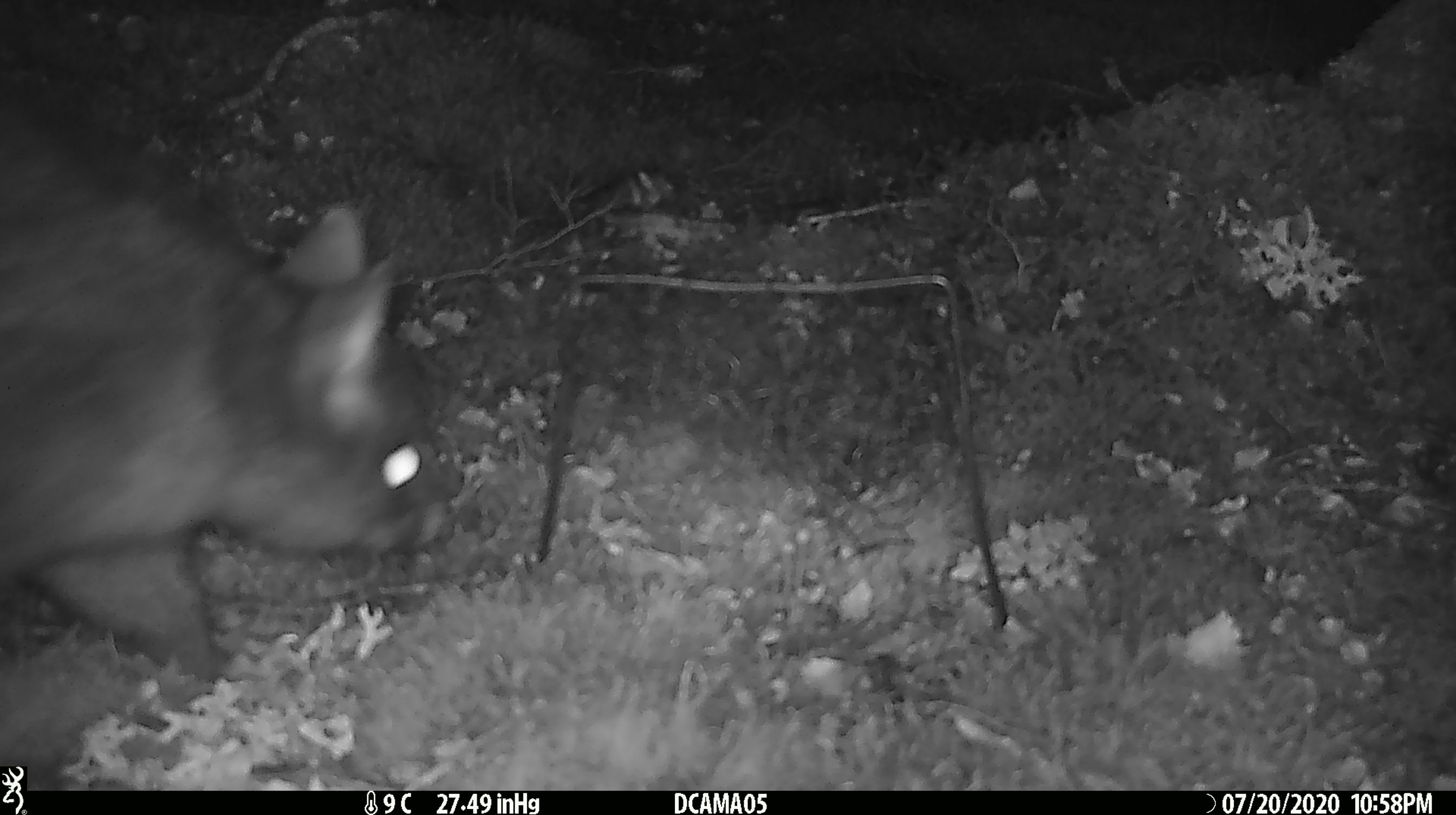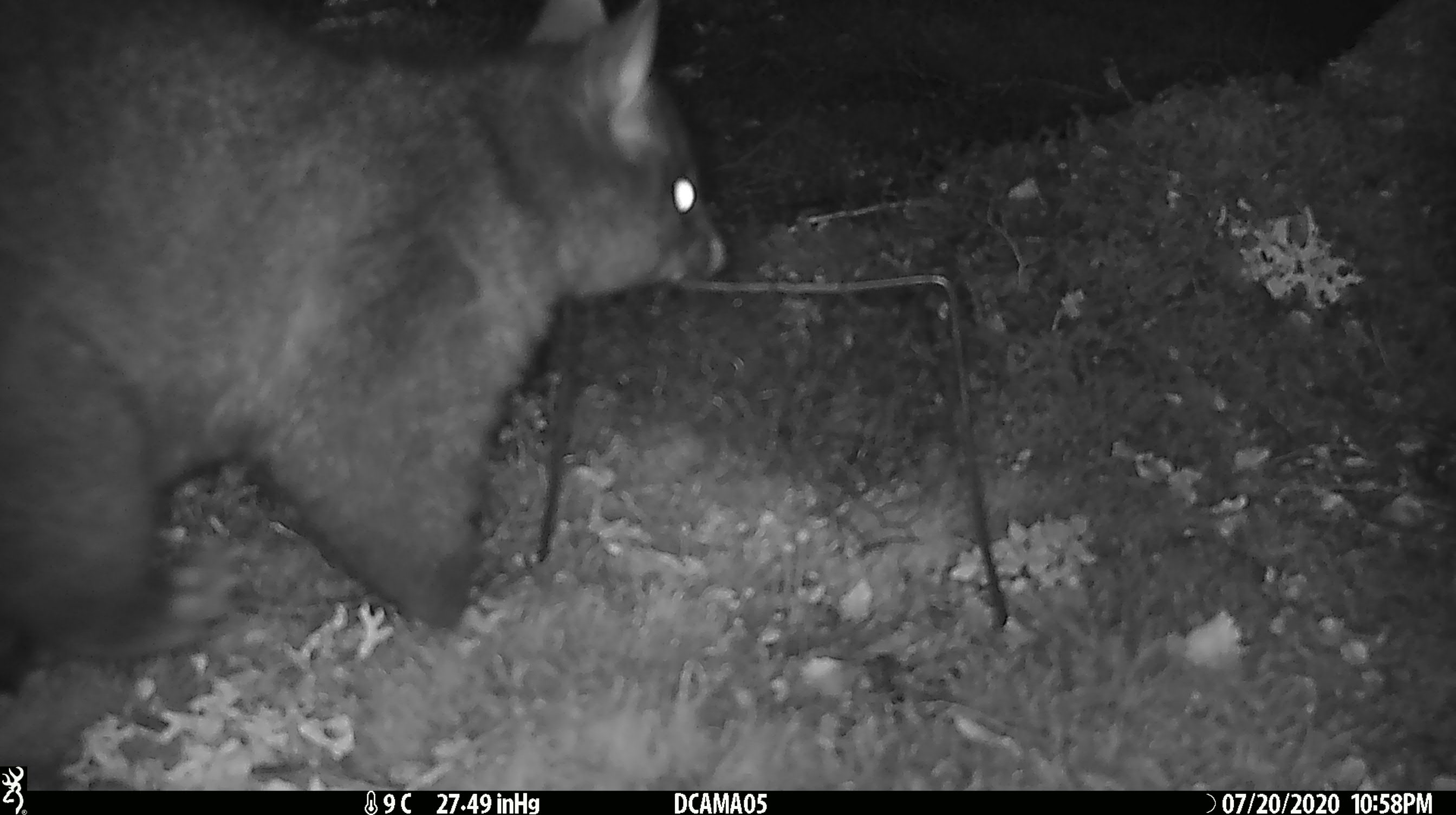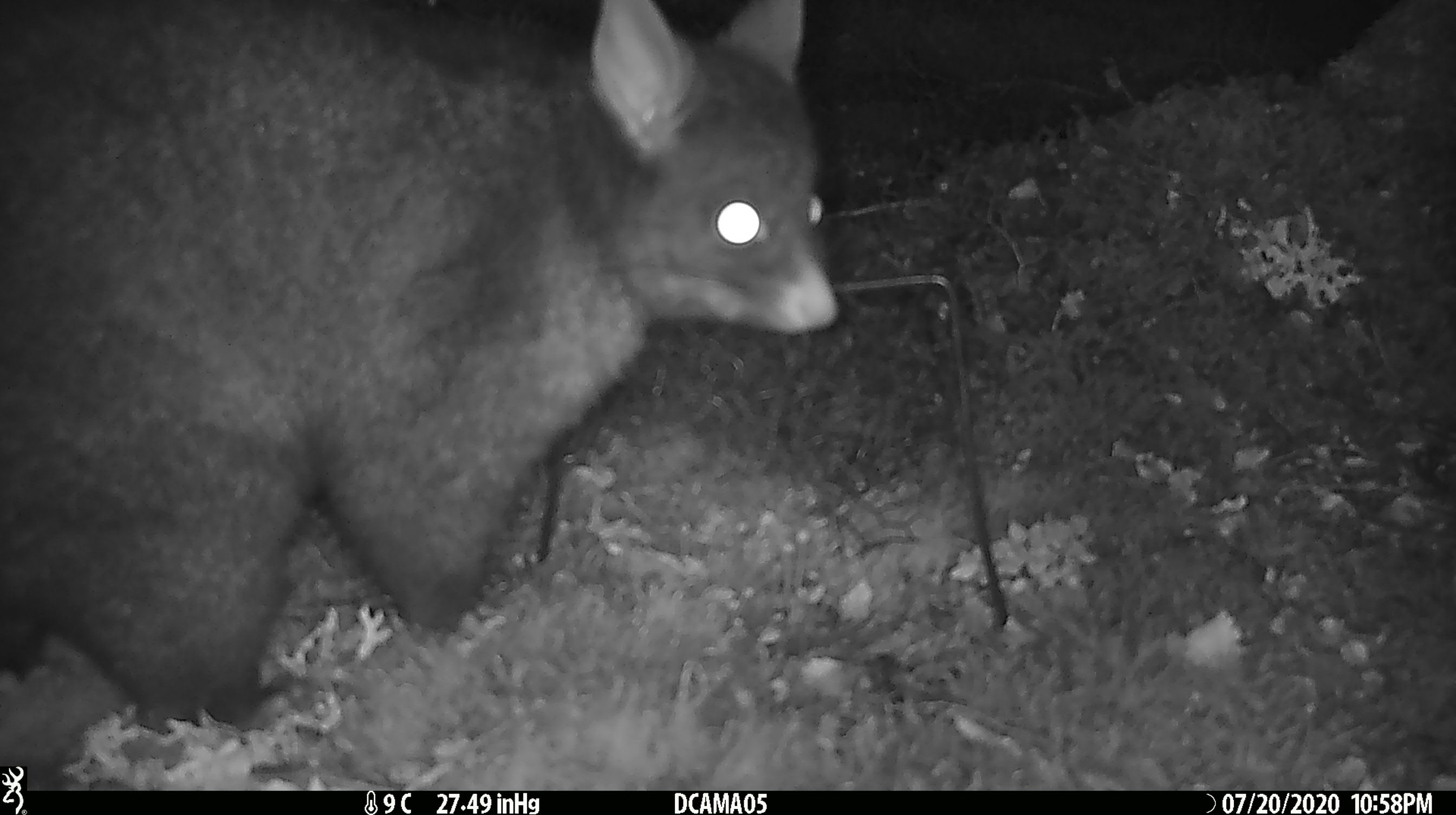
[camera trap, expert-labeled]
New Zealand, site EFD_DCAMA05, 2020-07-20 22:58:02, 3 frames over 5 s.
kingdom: Animalia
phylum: Chordata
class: Mammalia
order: Diprotodontia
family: Phalangeridae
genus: Trichosurus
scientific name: Trichosurus vulpecula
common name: common brushtail possum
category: possum